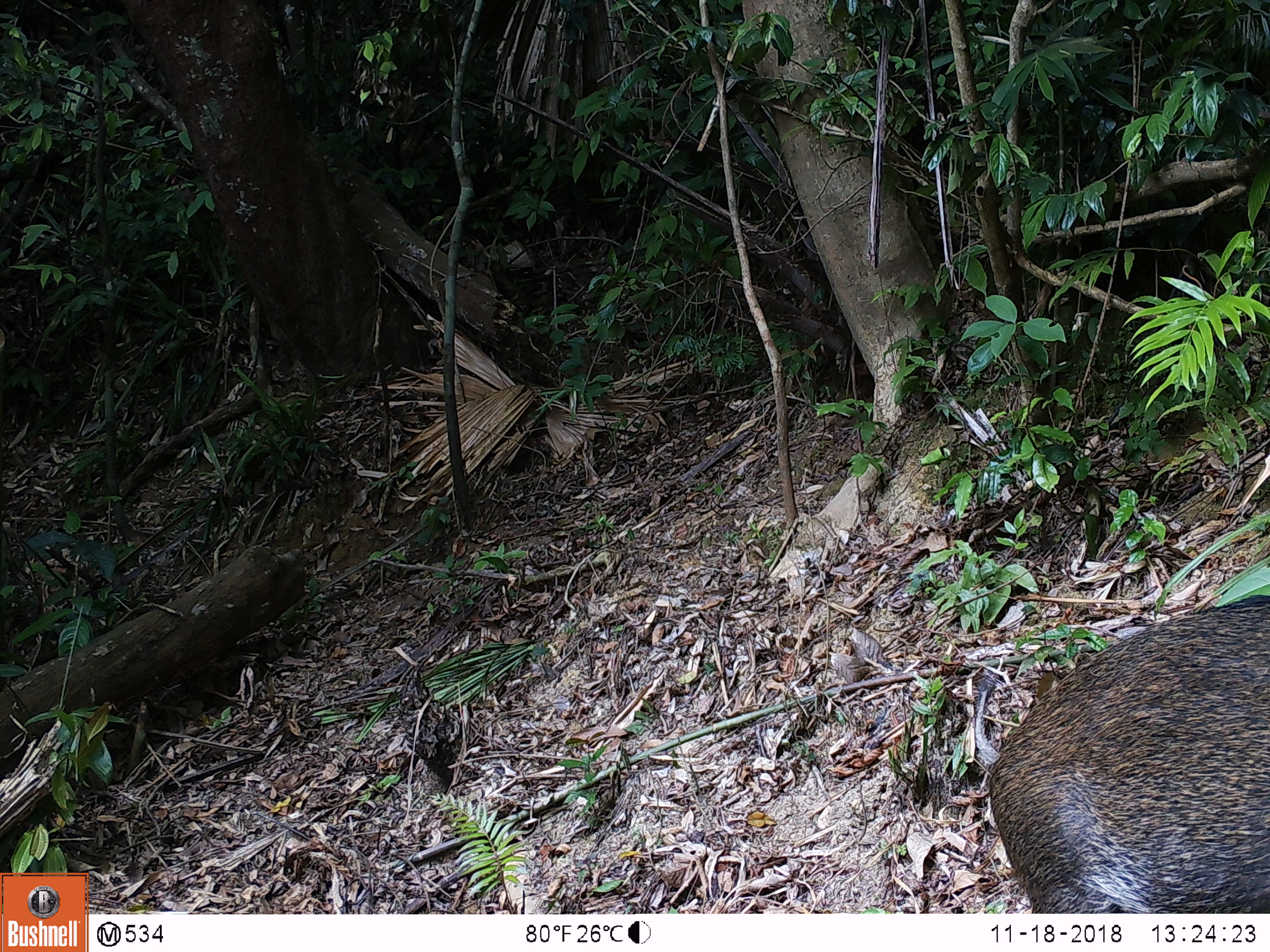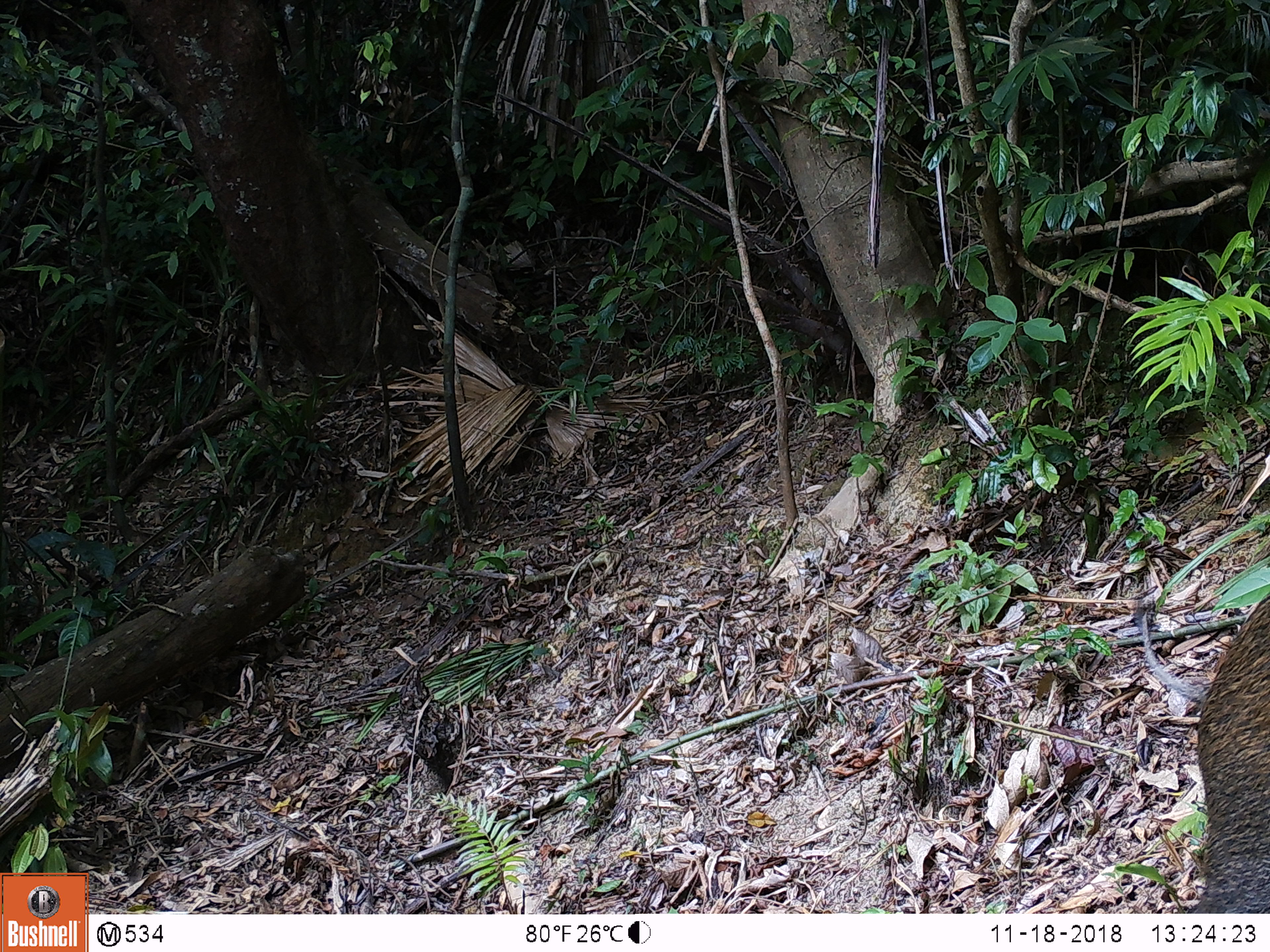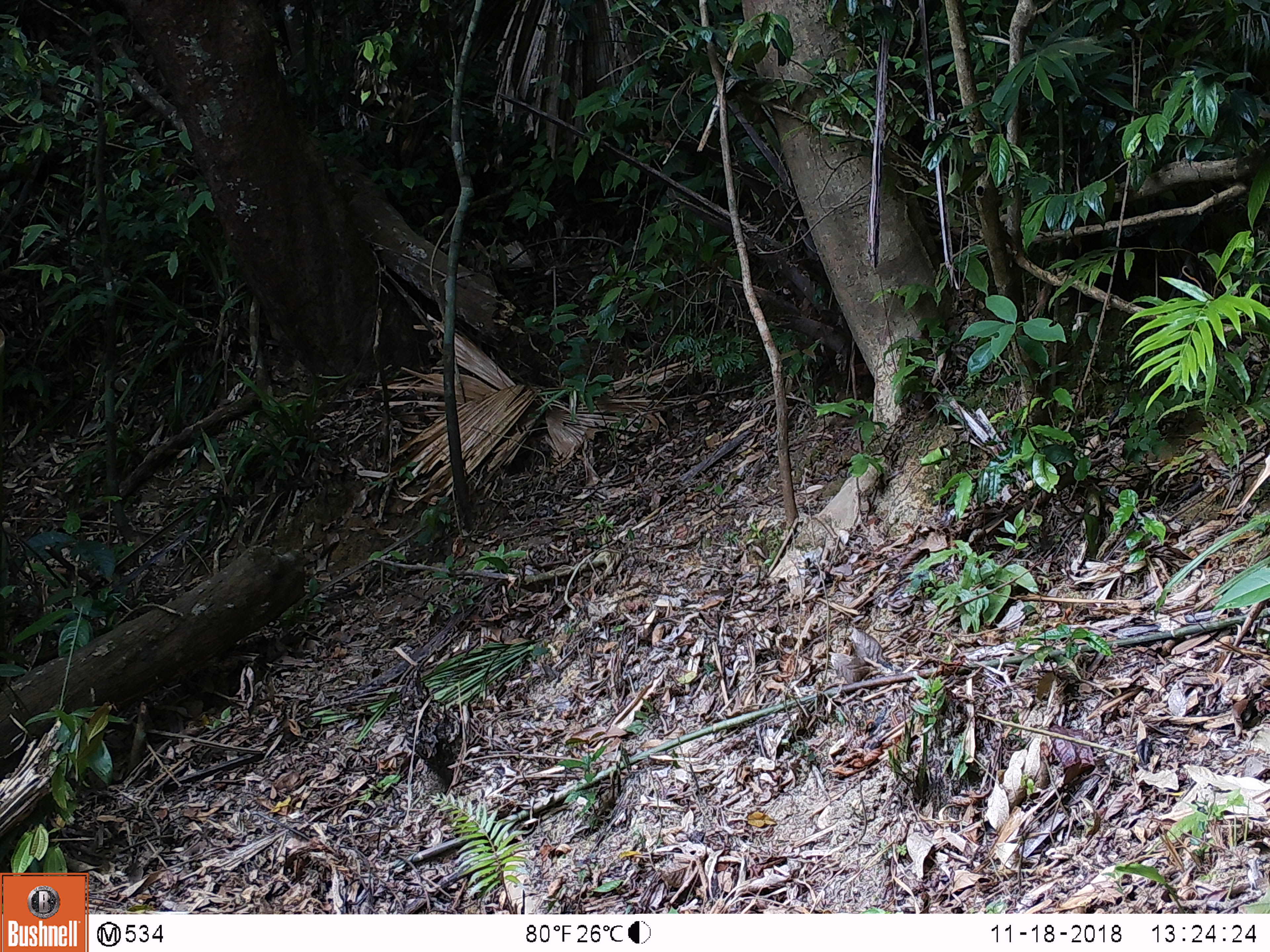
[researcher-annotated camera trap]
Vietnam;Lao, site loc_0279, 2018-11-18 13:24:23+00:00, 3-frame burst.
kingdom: Animalia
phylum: Chordata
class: Mammalia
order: Artiodactyla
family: Suidae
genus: Sus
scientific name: Sus scrofa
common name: eurasian wild pig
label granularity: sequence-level